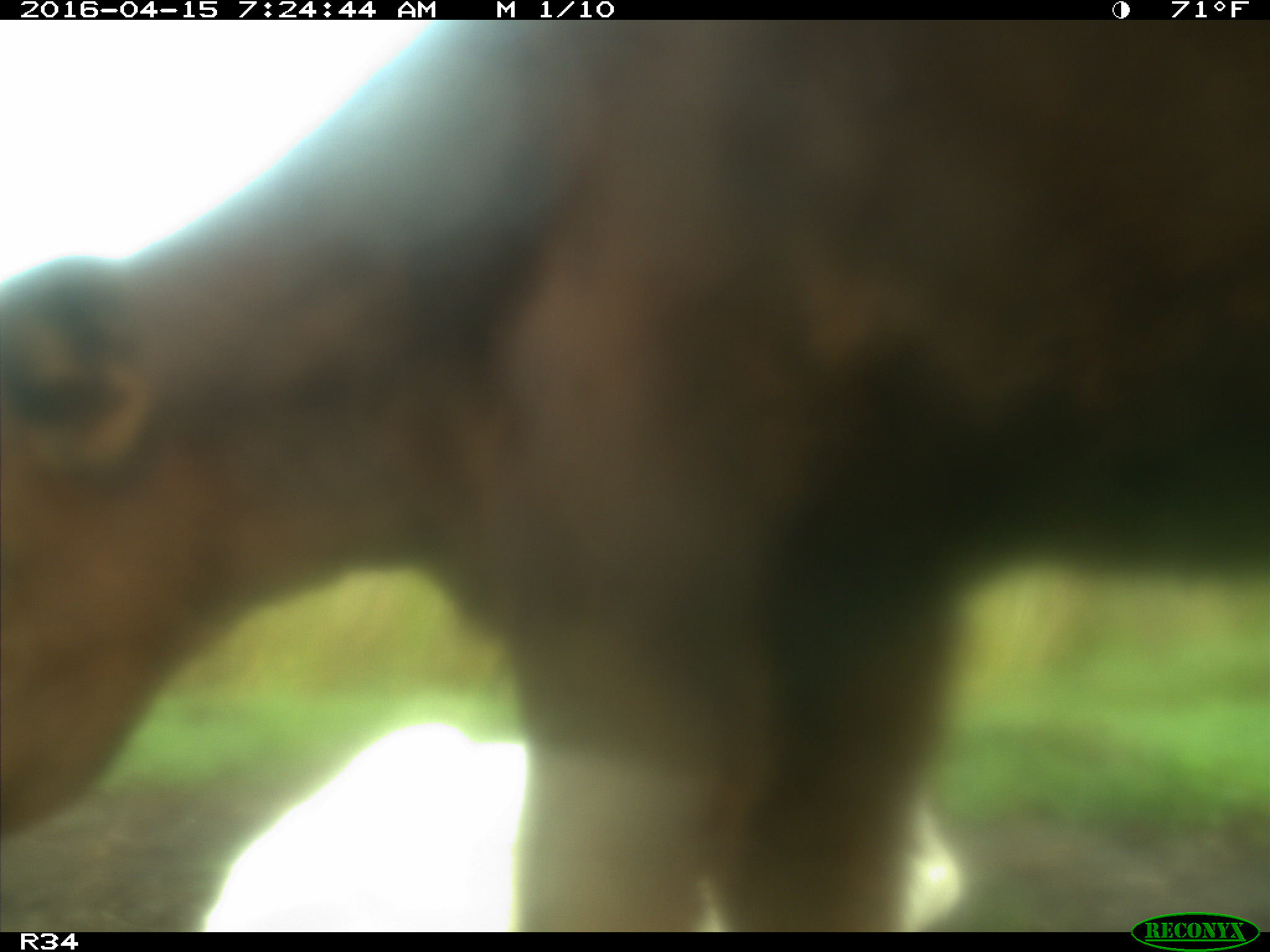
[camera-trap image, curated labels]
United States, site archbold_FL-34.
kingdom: Animalia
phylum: Chordata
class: Mammalia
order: Artiodactyla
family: Bovidae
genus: Bos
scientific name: Bos taurus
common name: domestic cow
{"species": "Bos taurus (domestic cow)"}